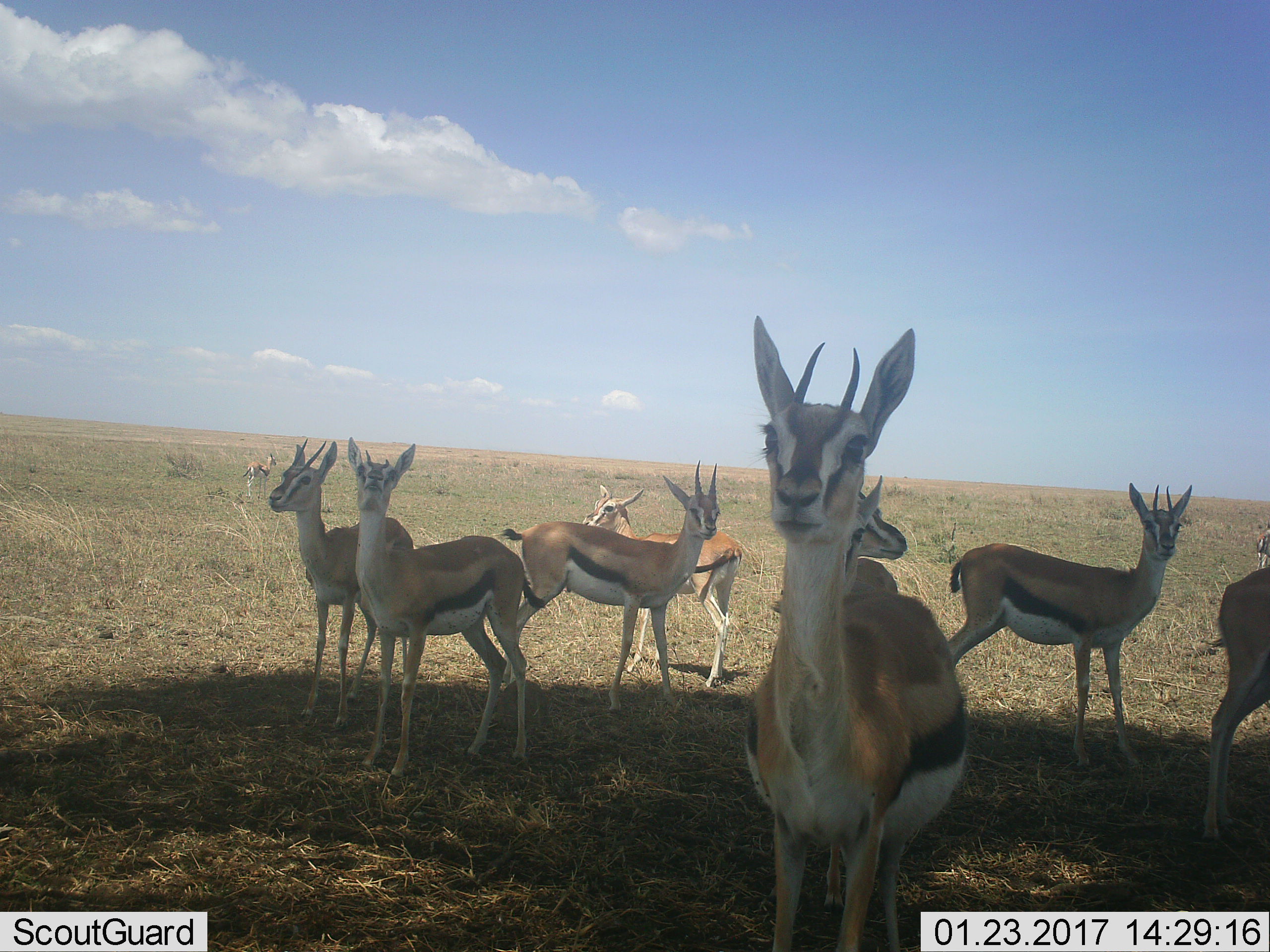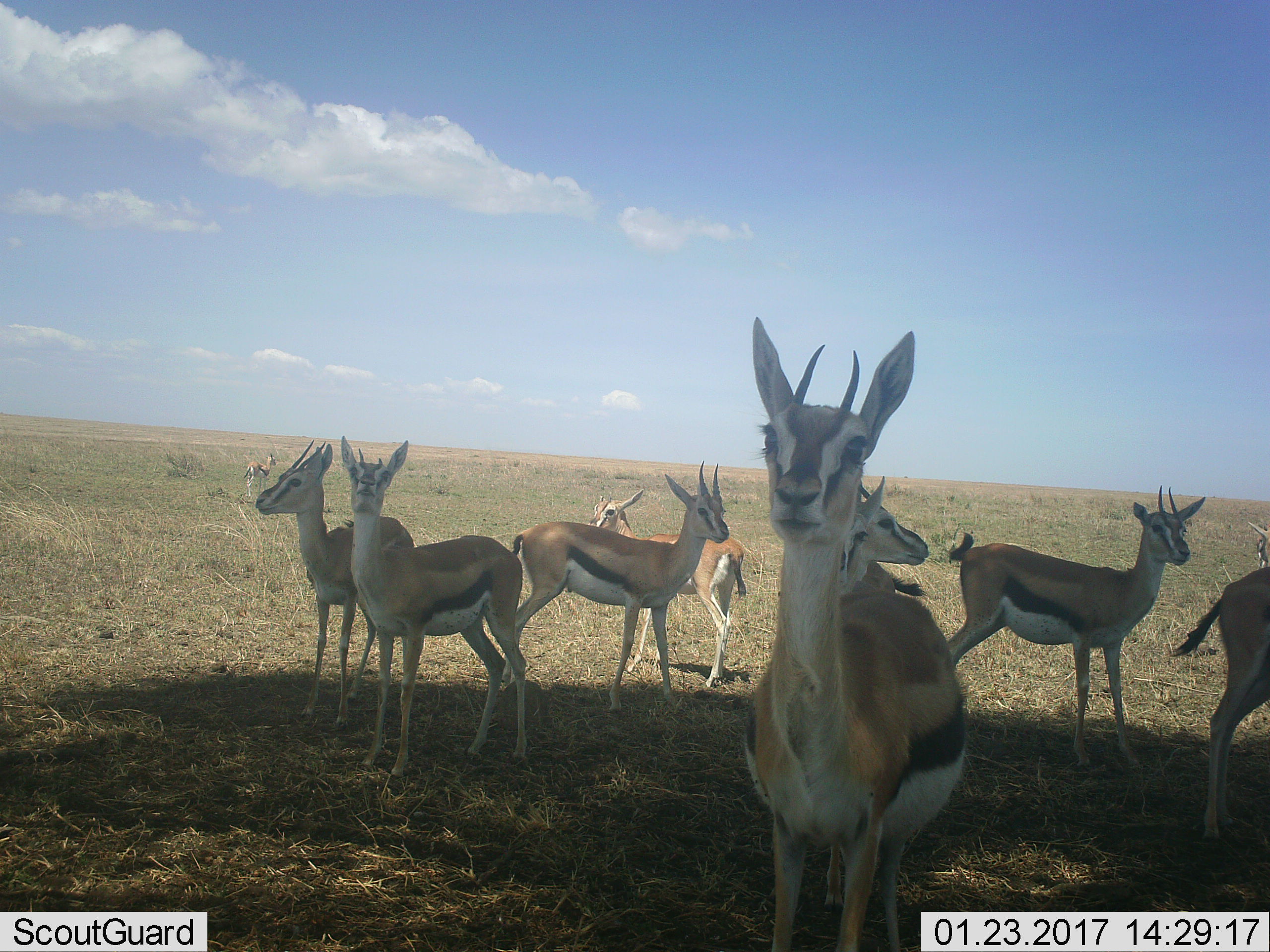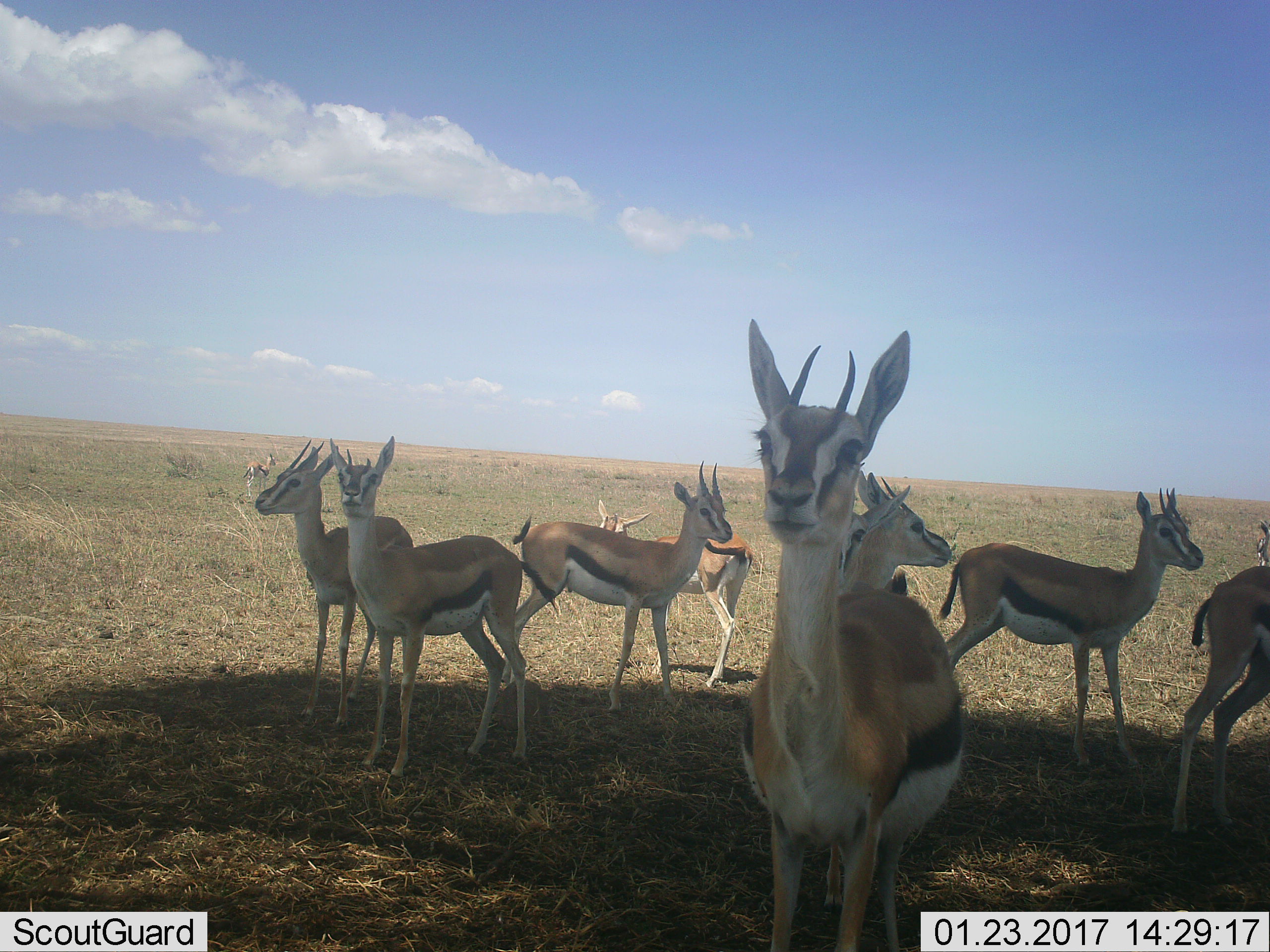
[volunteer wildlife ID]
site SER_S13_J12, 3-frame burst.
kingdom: Animalia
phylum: Chordata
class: Mammalia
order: Artiodactyla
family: Bovidae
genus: Eudorcas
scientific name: Eudorcas thomsonii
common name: thomson's gazelle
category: gazellethomsons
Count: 10.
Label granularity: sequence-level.